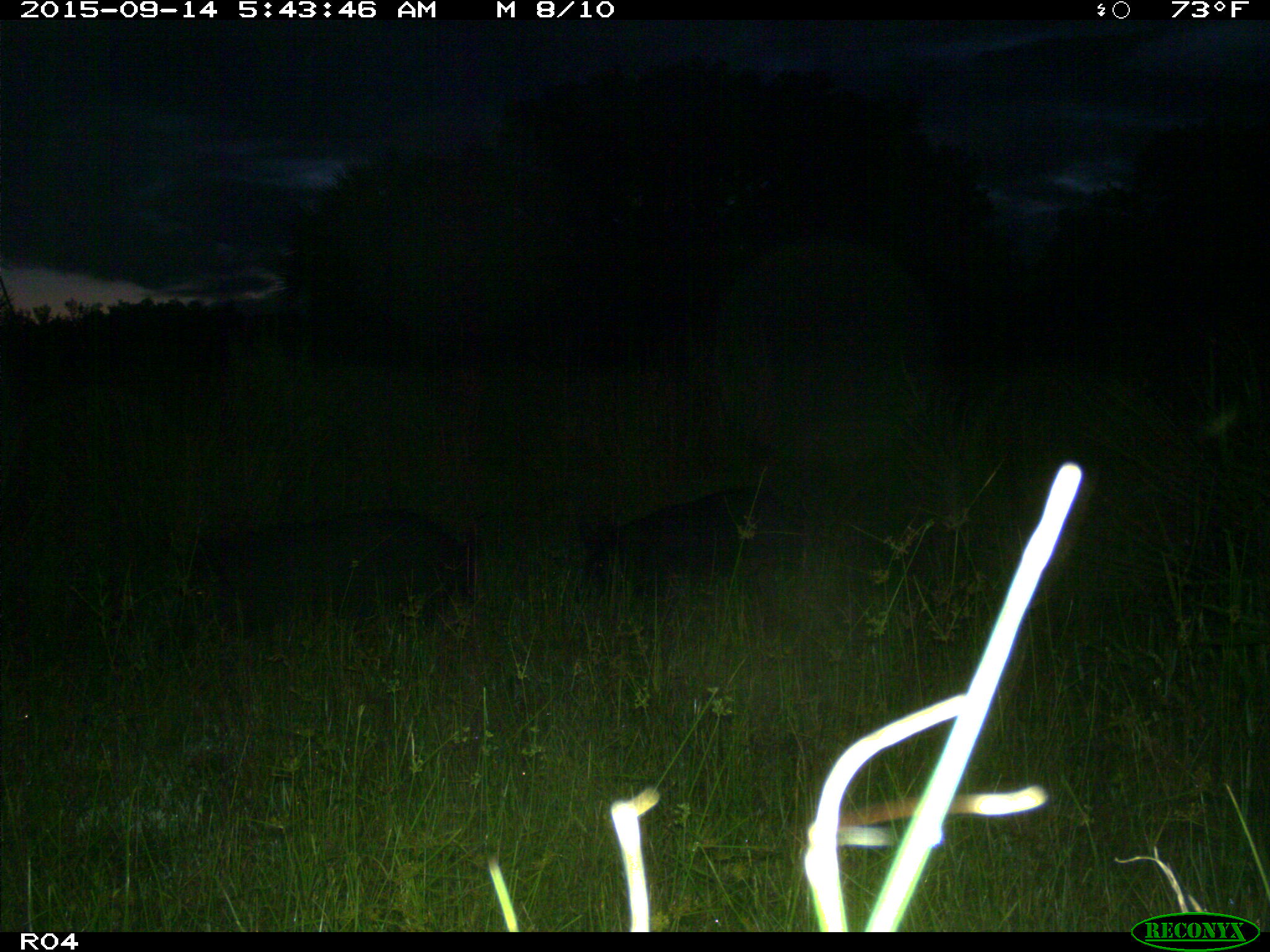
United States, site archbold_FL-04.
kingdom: Animalia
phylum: Chordata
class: Mammalia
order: Artiodactyla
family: Suidae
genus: Sus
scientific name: Sus scrofa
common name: wild boar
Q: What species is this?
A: Sus scrofa (wild boar).